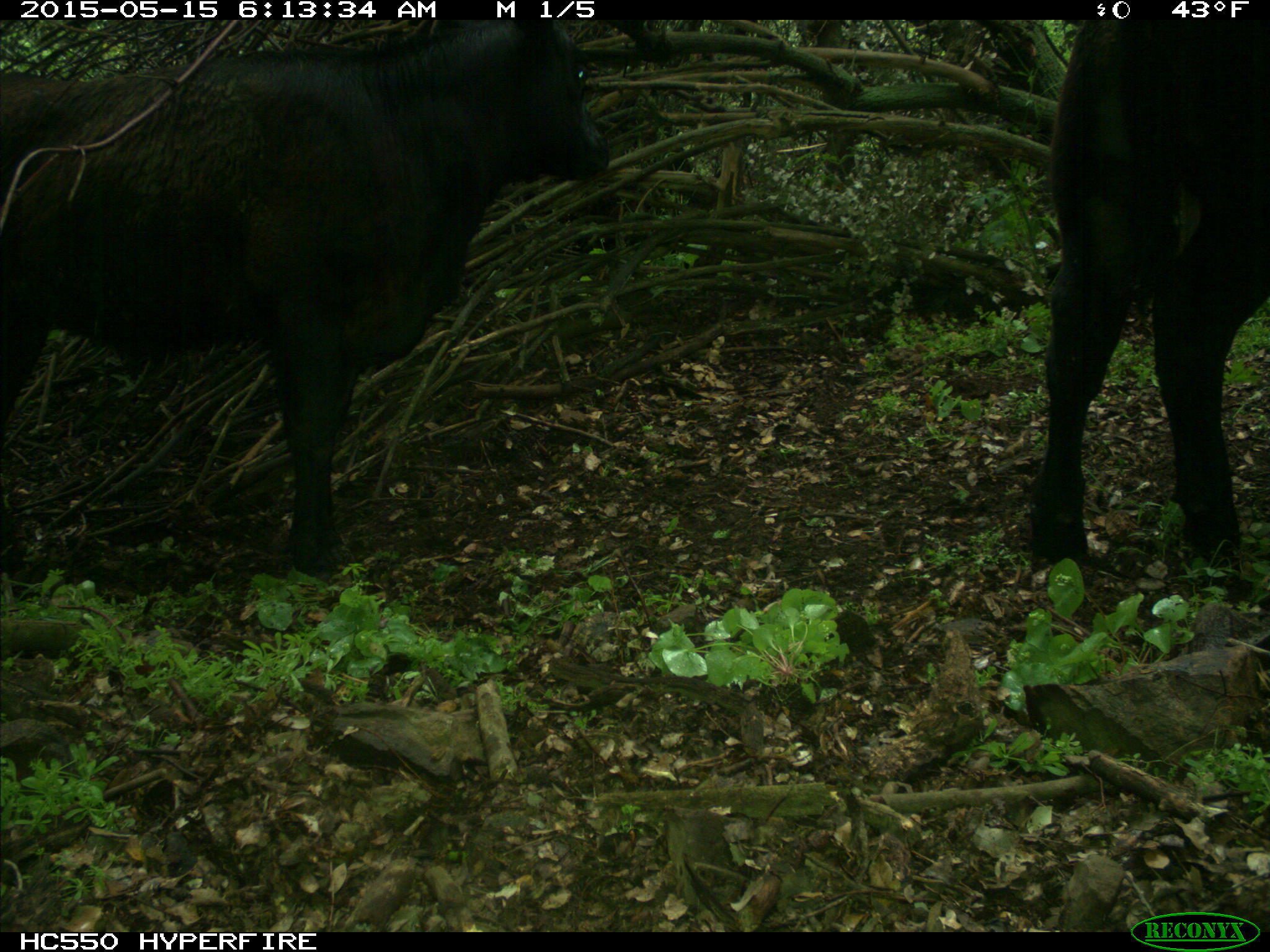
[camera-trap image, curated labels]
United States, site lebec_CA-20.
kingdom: Animalia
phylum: Chordata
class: Mammalia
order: Artiodactyla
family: Bovidae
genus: Bos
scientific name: Bos taurus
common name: domestic cow